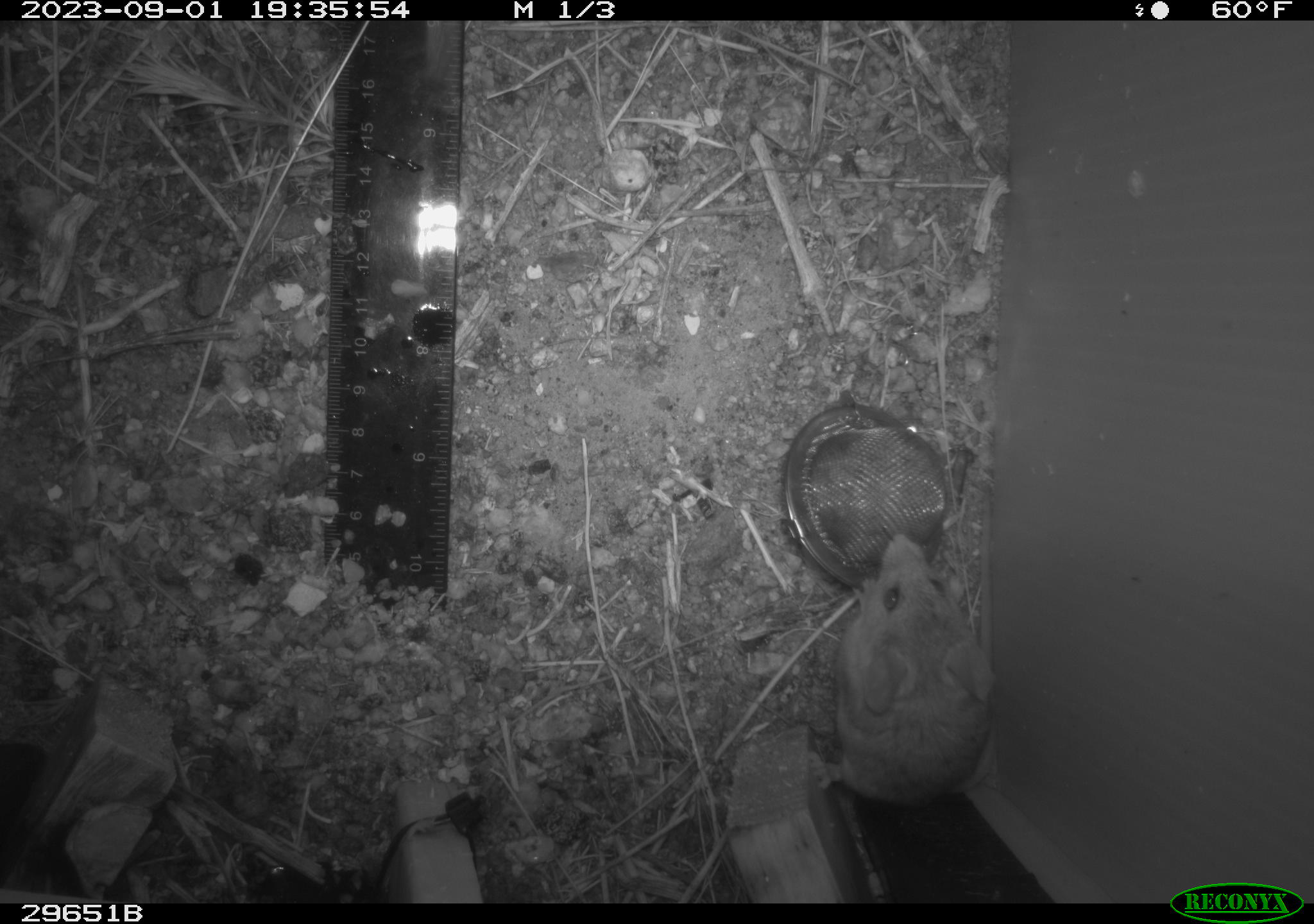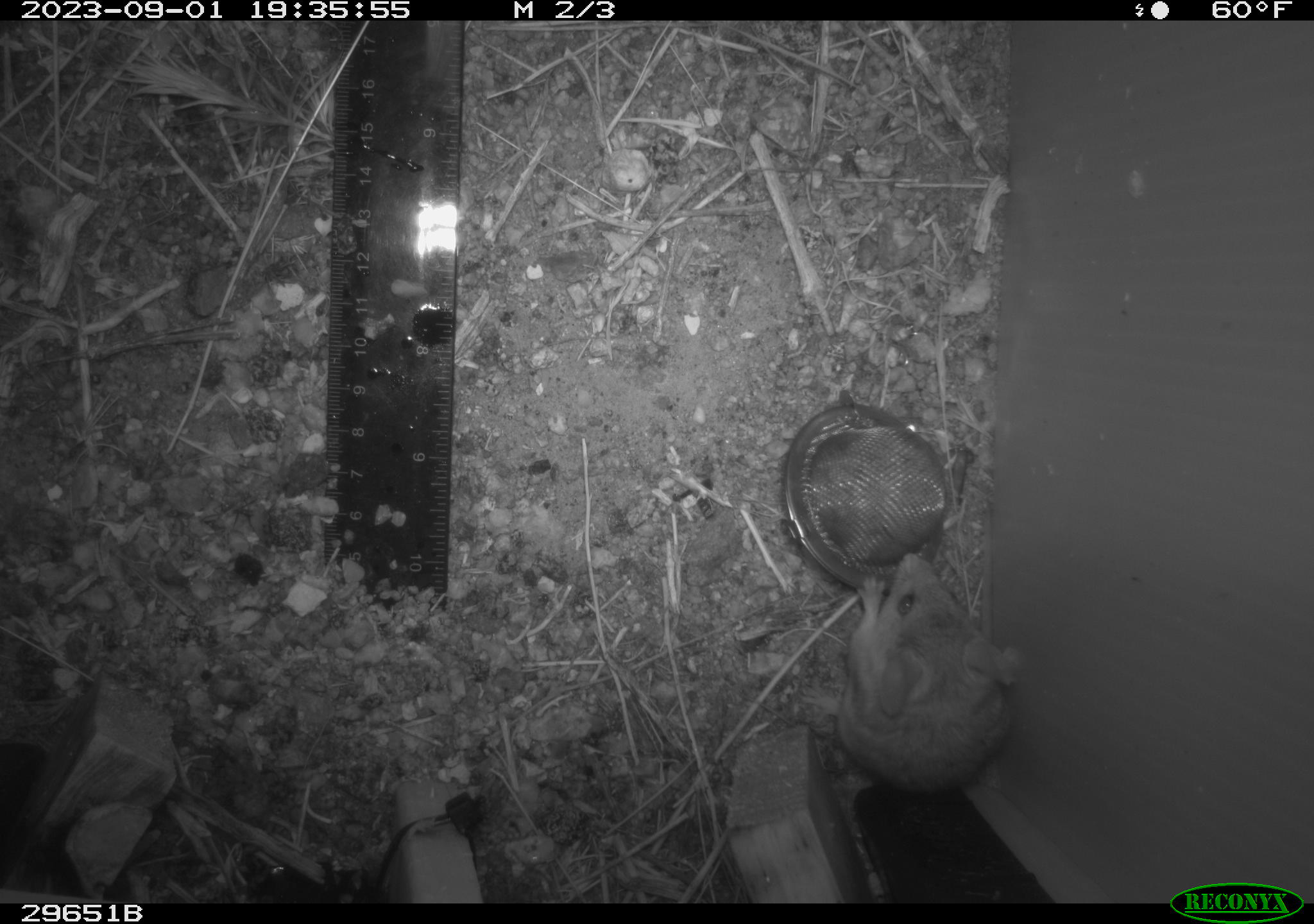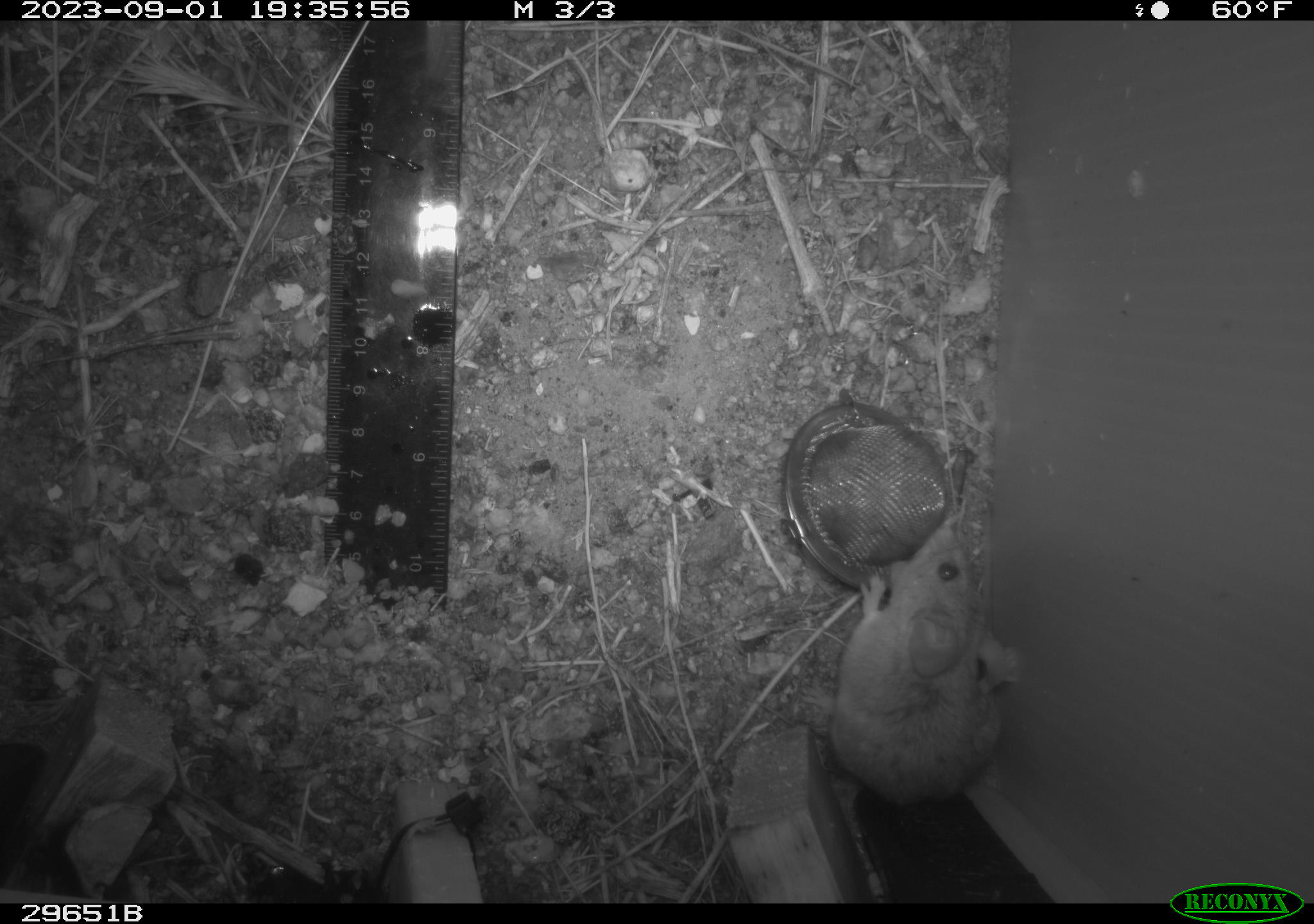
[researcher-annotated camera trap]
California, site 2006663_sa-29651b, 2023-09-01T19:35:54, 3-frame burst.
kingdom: Animalia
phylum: Chordata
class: Mammalia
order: Rodentia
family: Cricetidae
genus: Peromyscus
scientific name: Peromyscus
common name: deer mice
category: peromyscus species